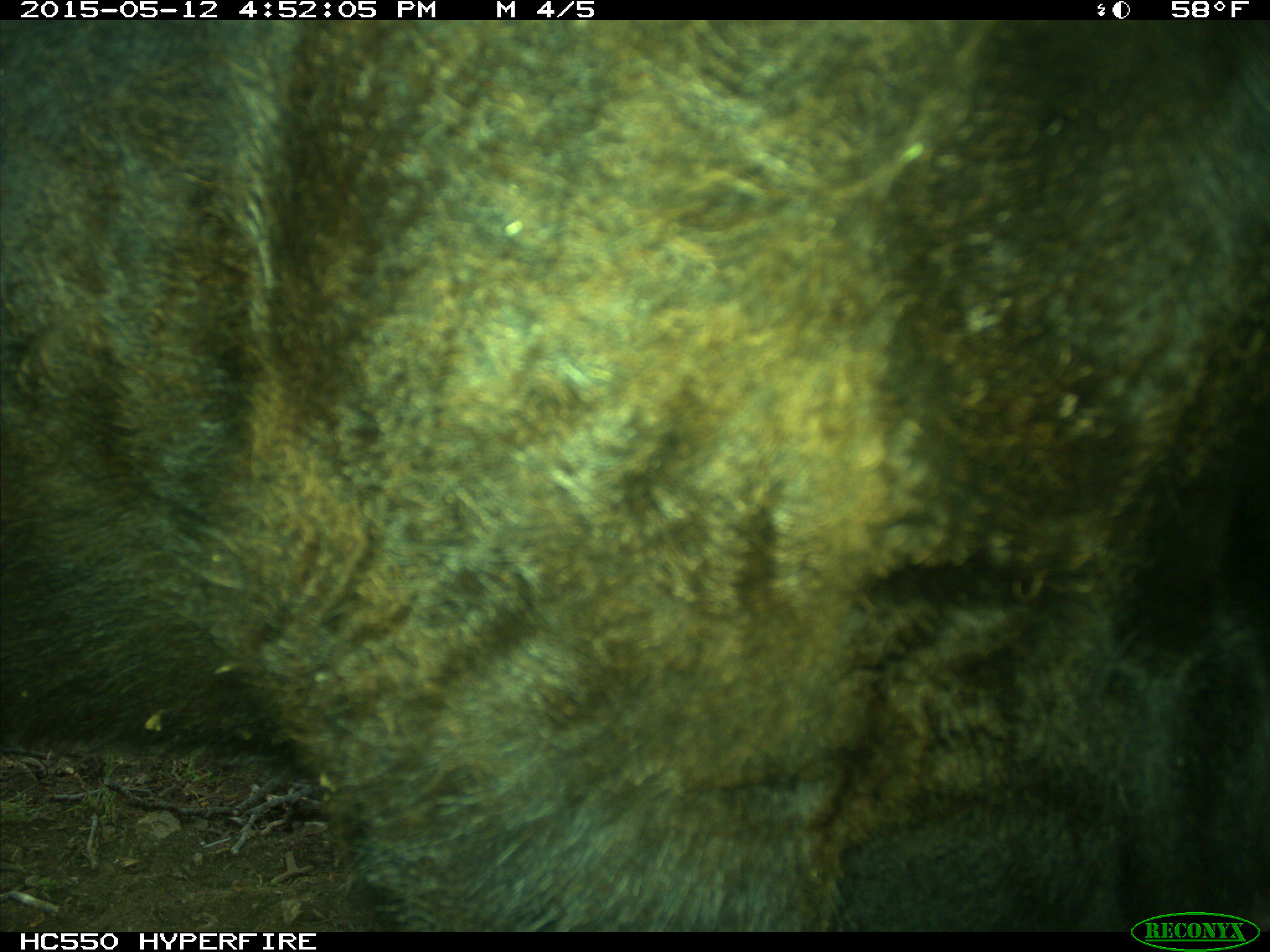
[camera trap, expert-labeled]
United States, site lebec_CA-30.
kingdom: Animalia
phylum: Chordata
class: Mammalia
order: Artiodactyla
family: Bovidae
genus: Bos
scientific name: Bos taurus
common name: domestic cow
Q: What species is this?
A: Bos taurus (domestic cow).